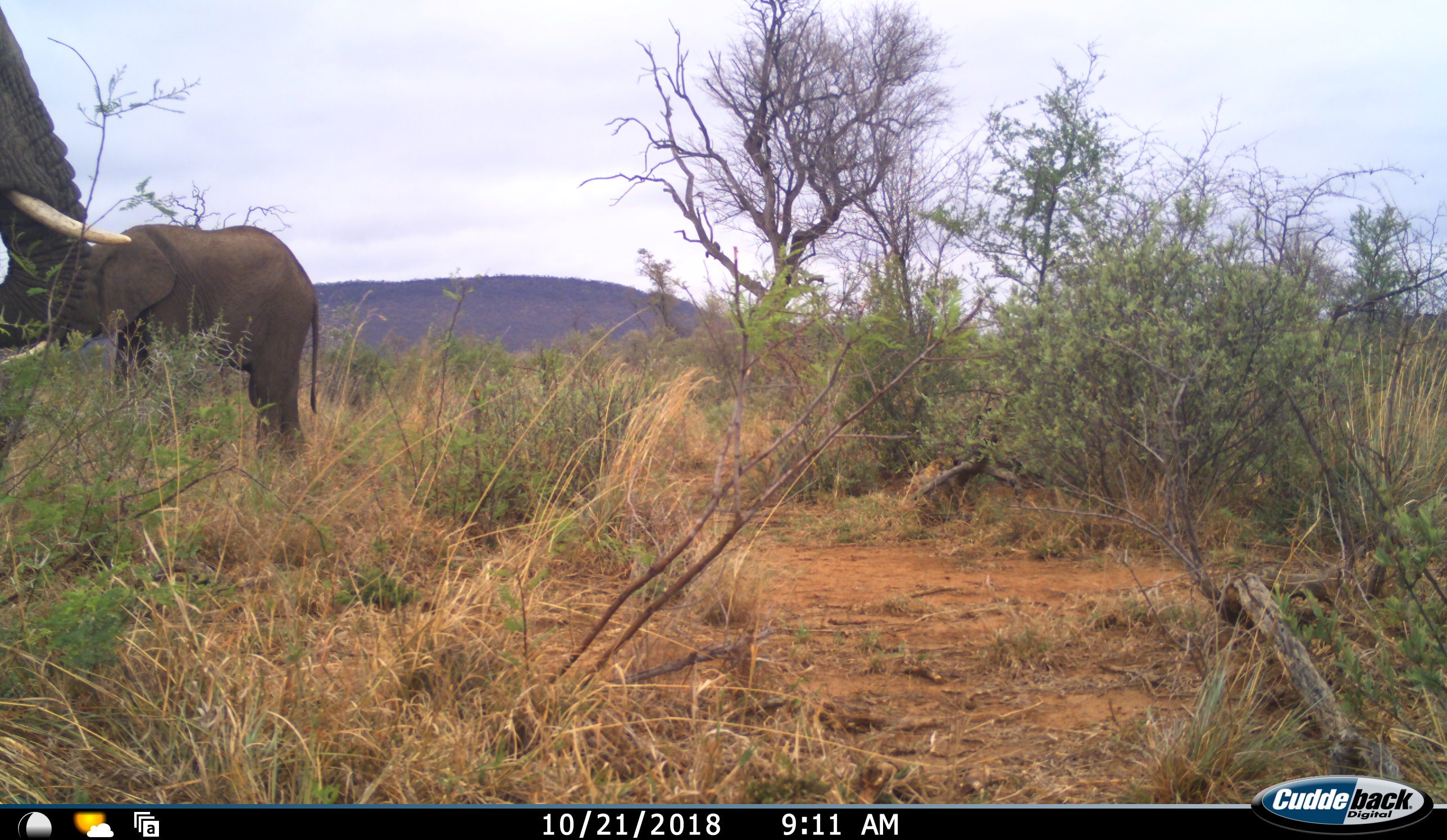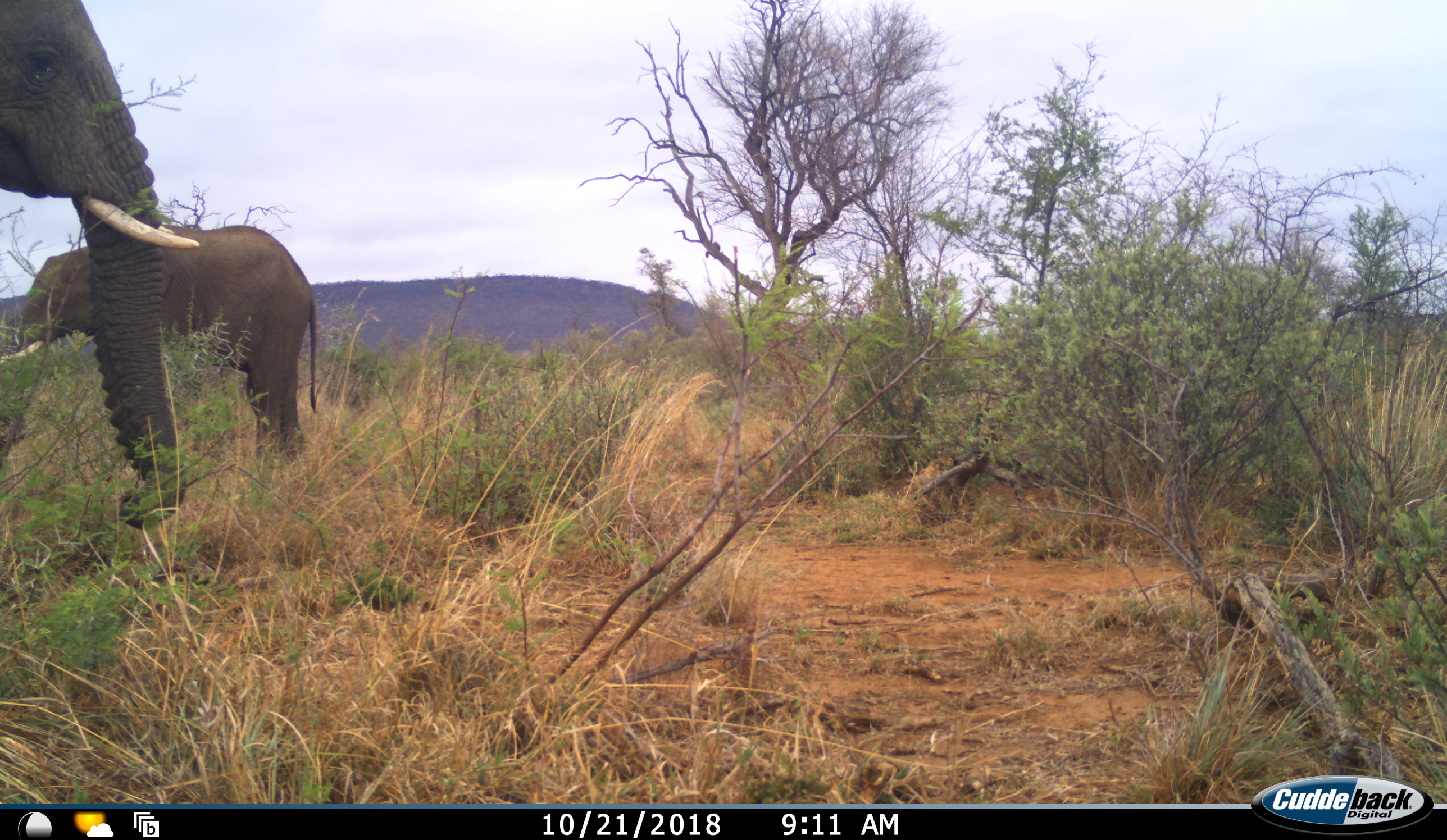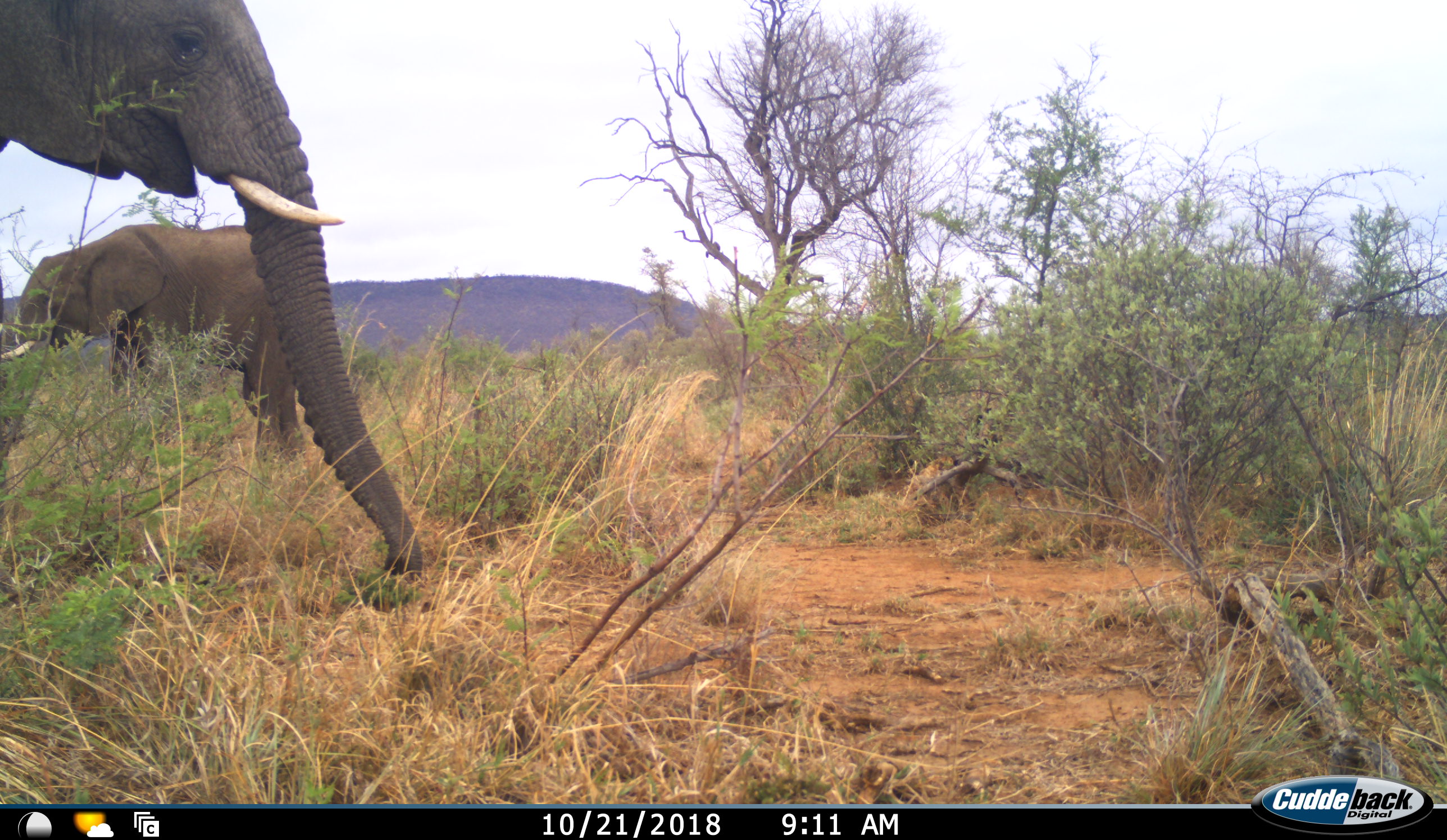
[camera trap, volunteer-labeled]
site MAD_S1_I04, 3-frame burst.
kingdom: Animalia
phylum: Chordata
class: Mammalia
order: Proboscidea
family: Elephantidae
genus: Loxodonta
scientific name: Loxodonta africana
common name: african bush elephant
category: elephant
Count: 2.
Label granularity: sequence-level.